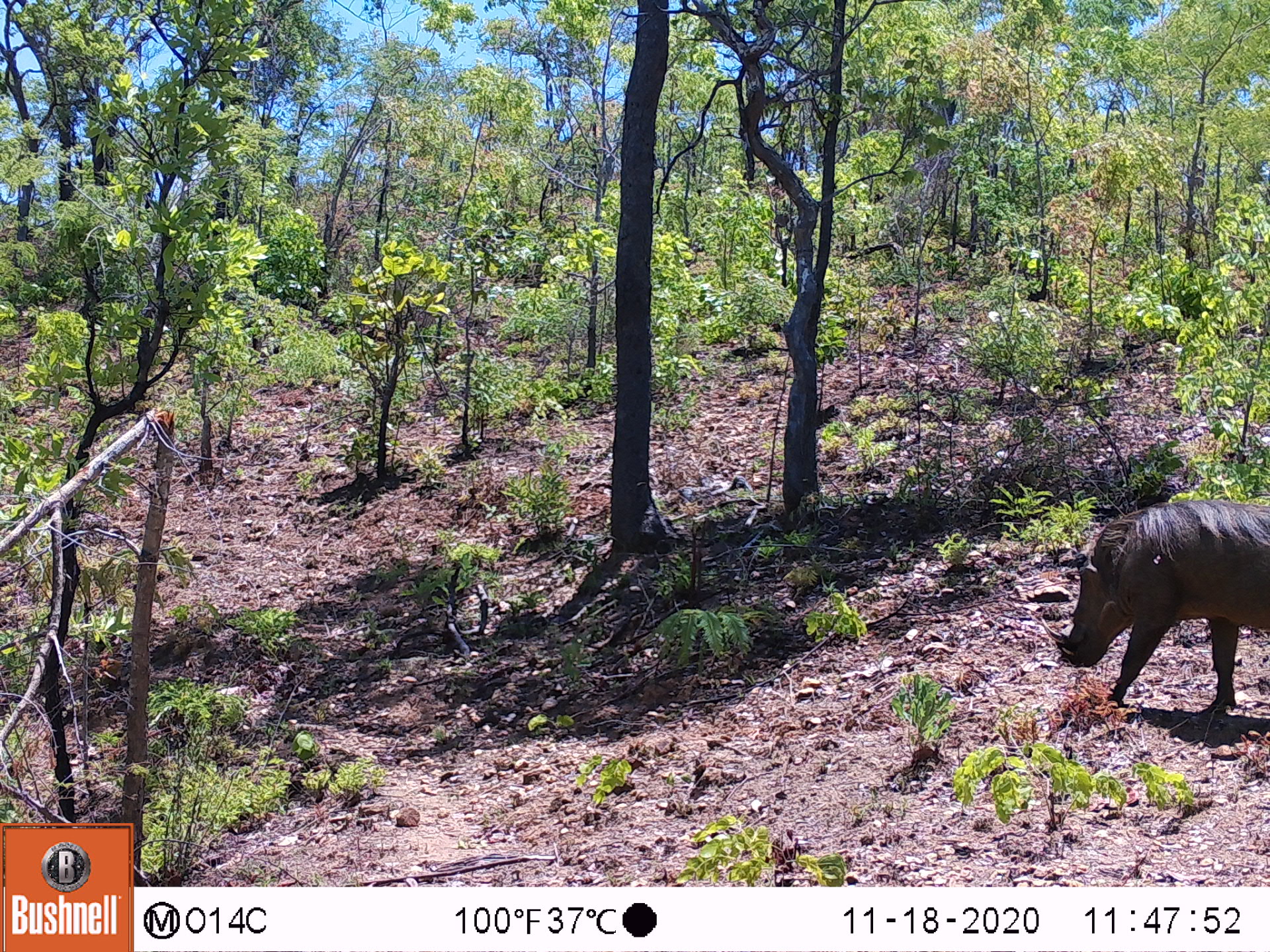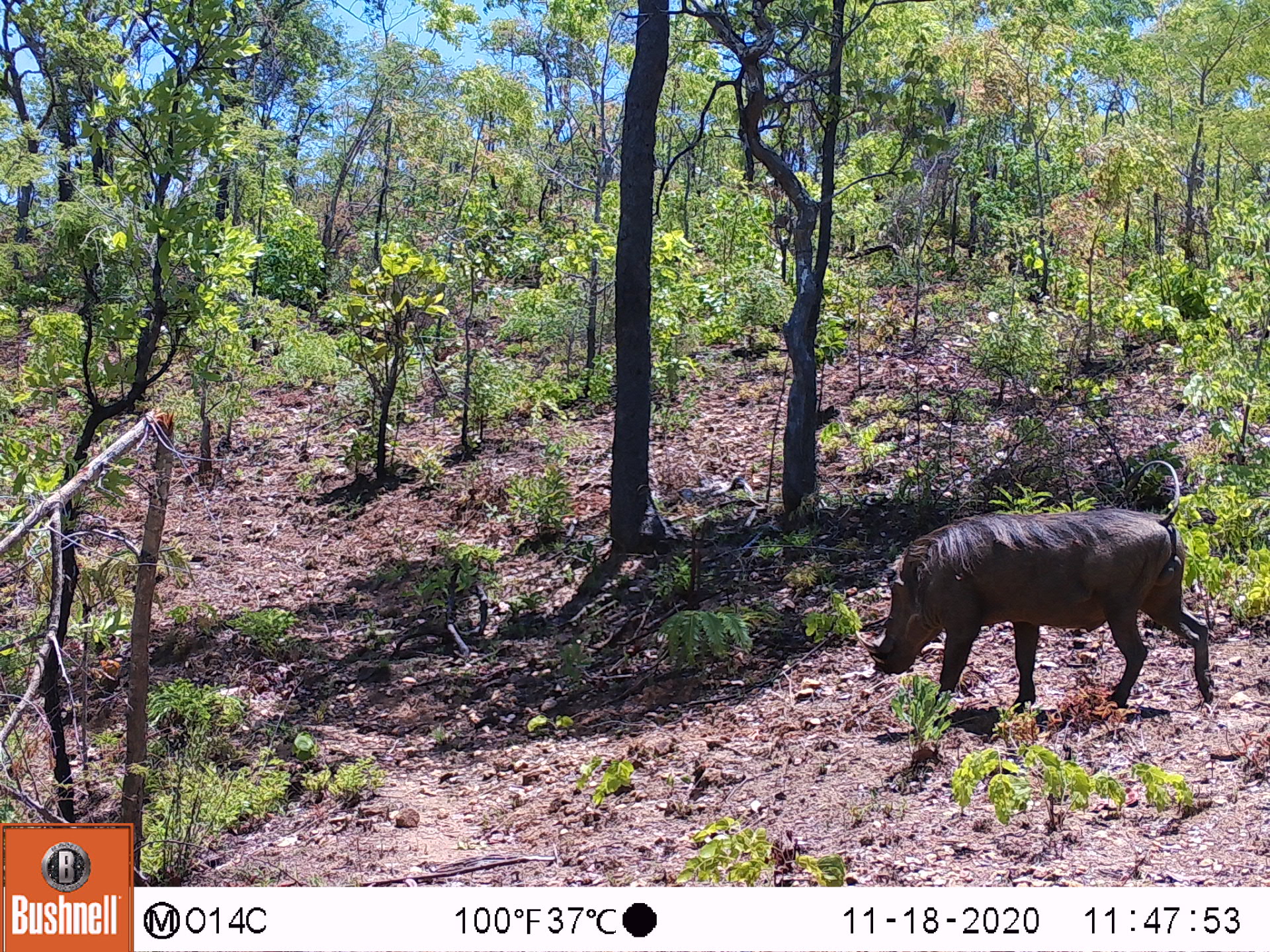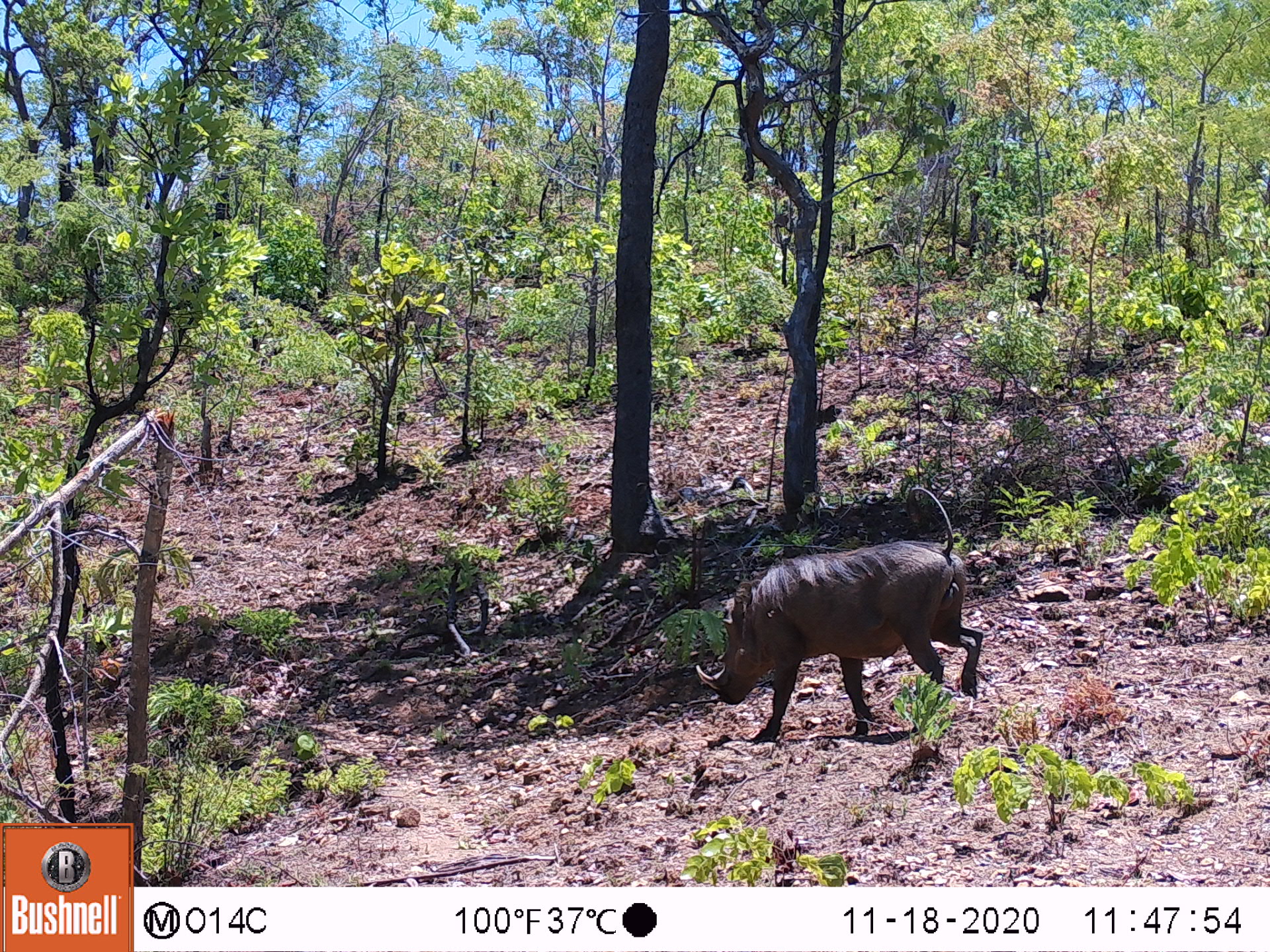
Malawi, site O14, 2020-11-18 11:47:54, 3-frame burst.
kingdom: Animalia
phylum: Chordata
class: Mammalia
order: Artiodactyla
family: Suidae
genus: Phacochoerus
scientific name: Phacochoerus africanus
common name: common warthog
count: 1